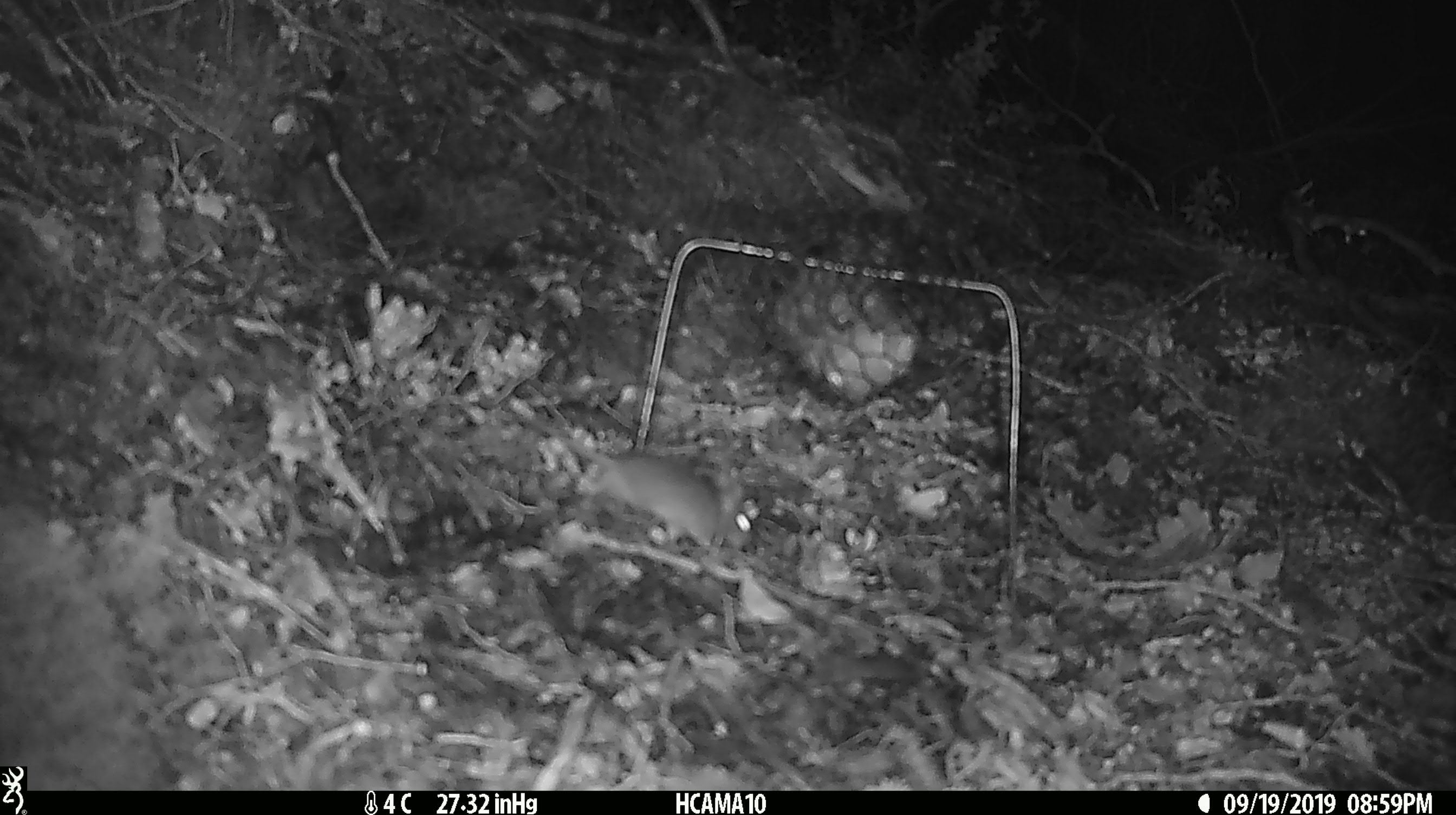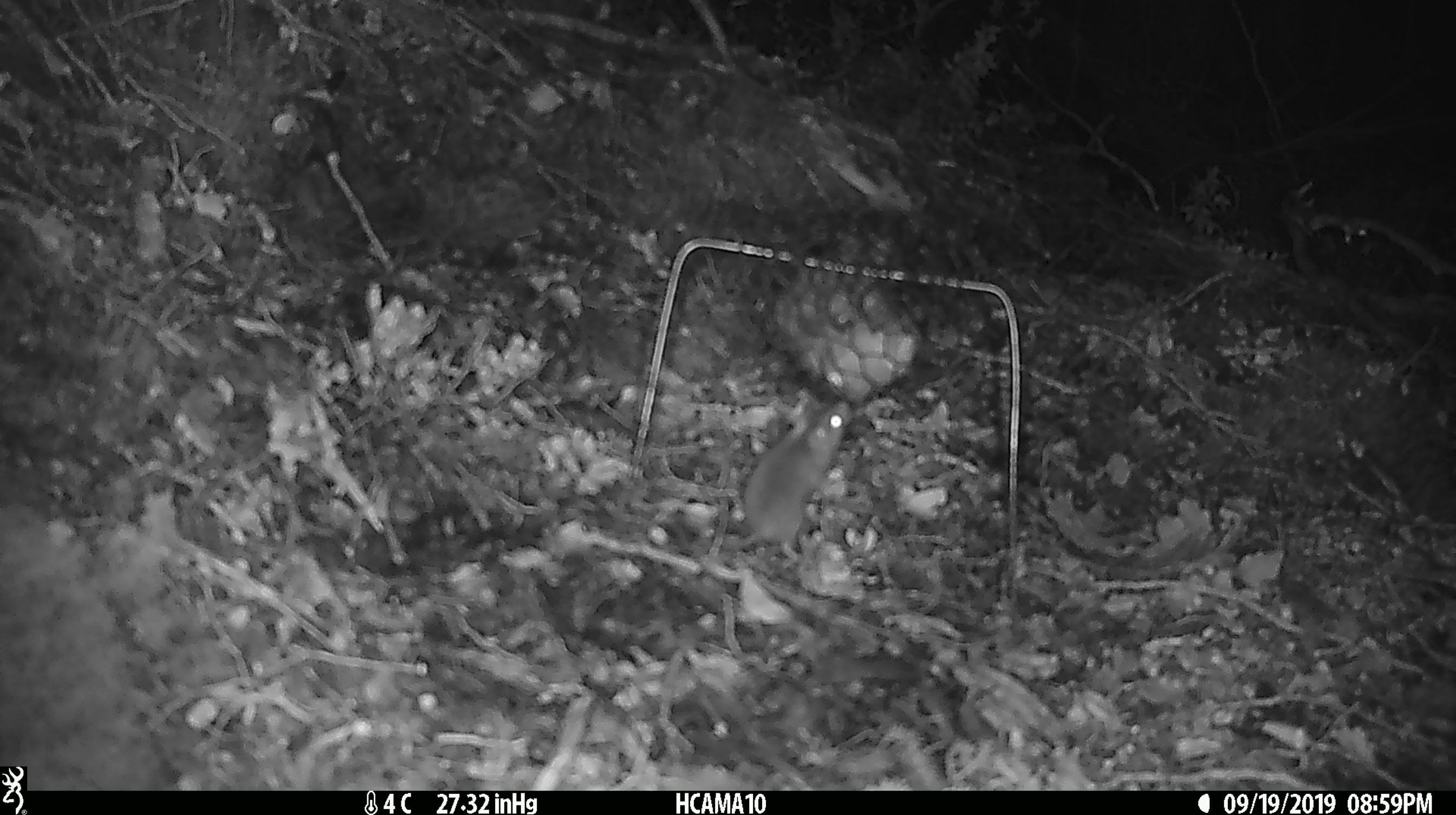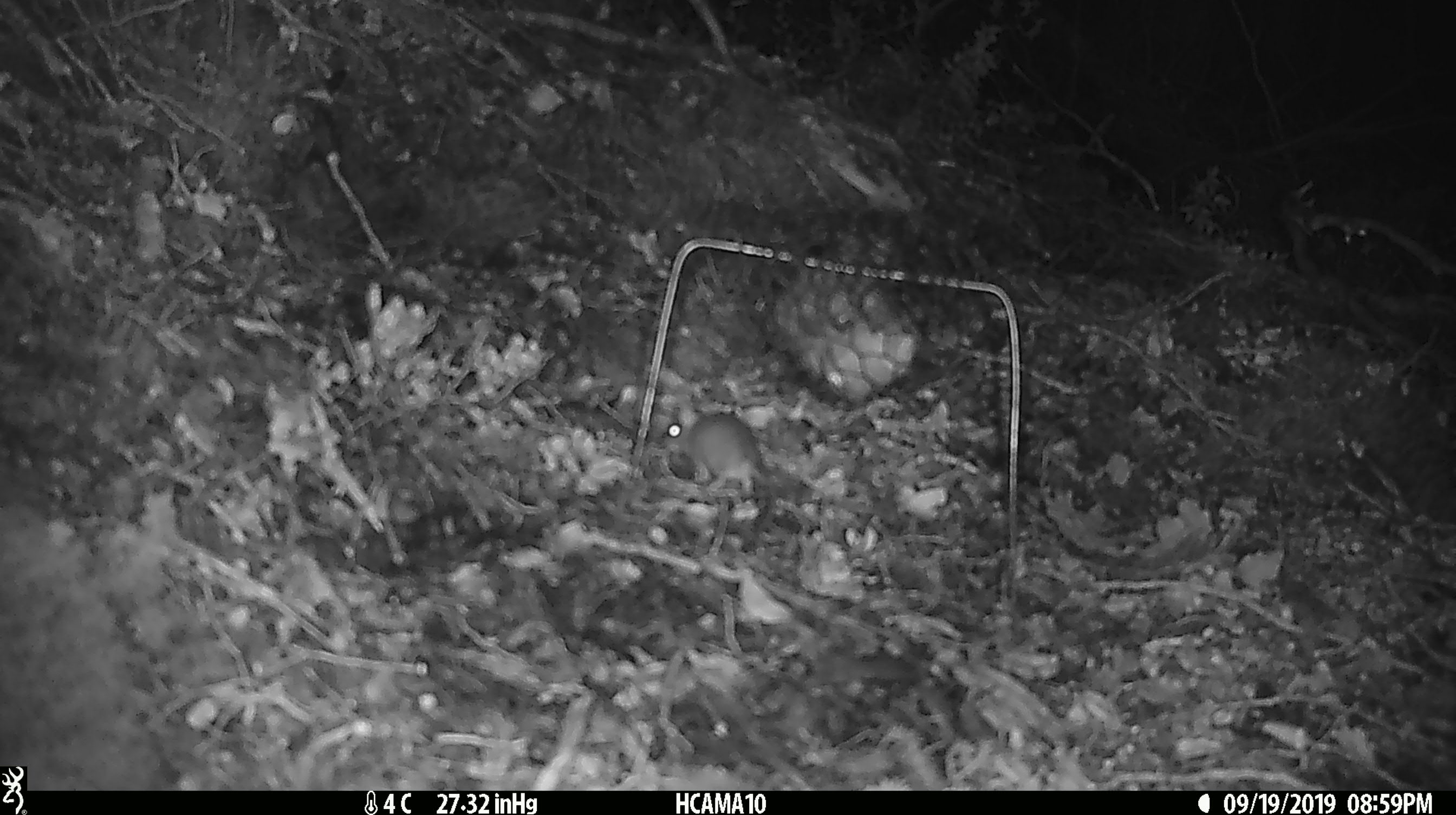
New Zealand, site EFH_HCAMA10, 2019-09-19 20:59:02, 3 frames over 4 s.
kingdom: Animalia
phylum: Chordata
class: Mammalia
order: Rodentia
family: Muridae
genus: Mus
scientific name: Mus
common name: mouse